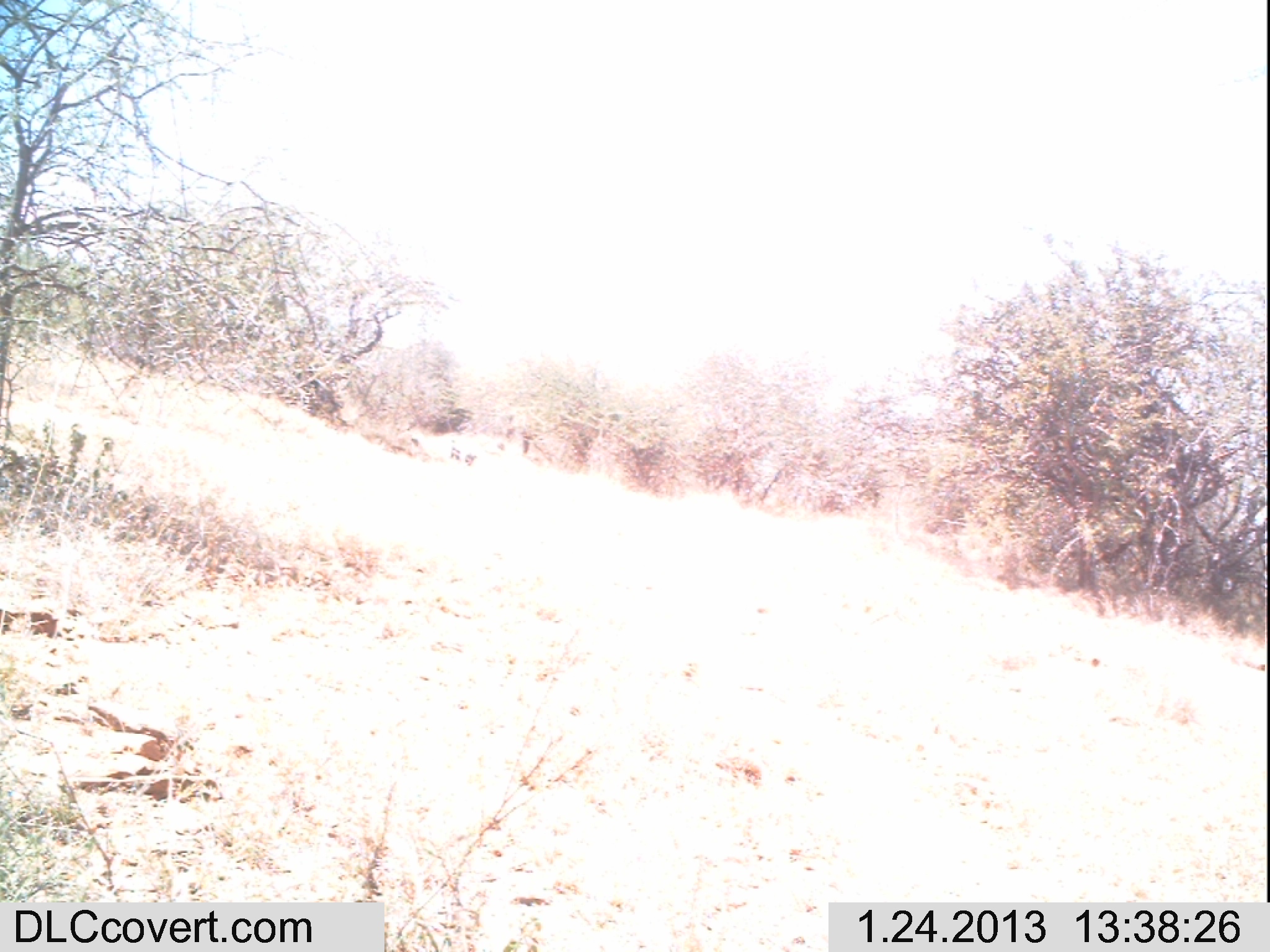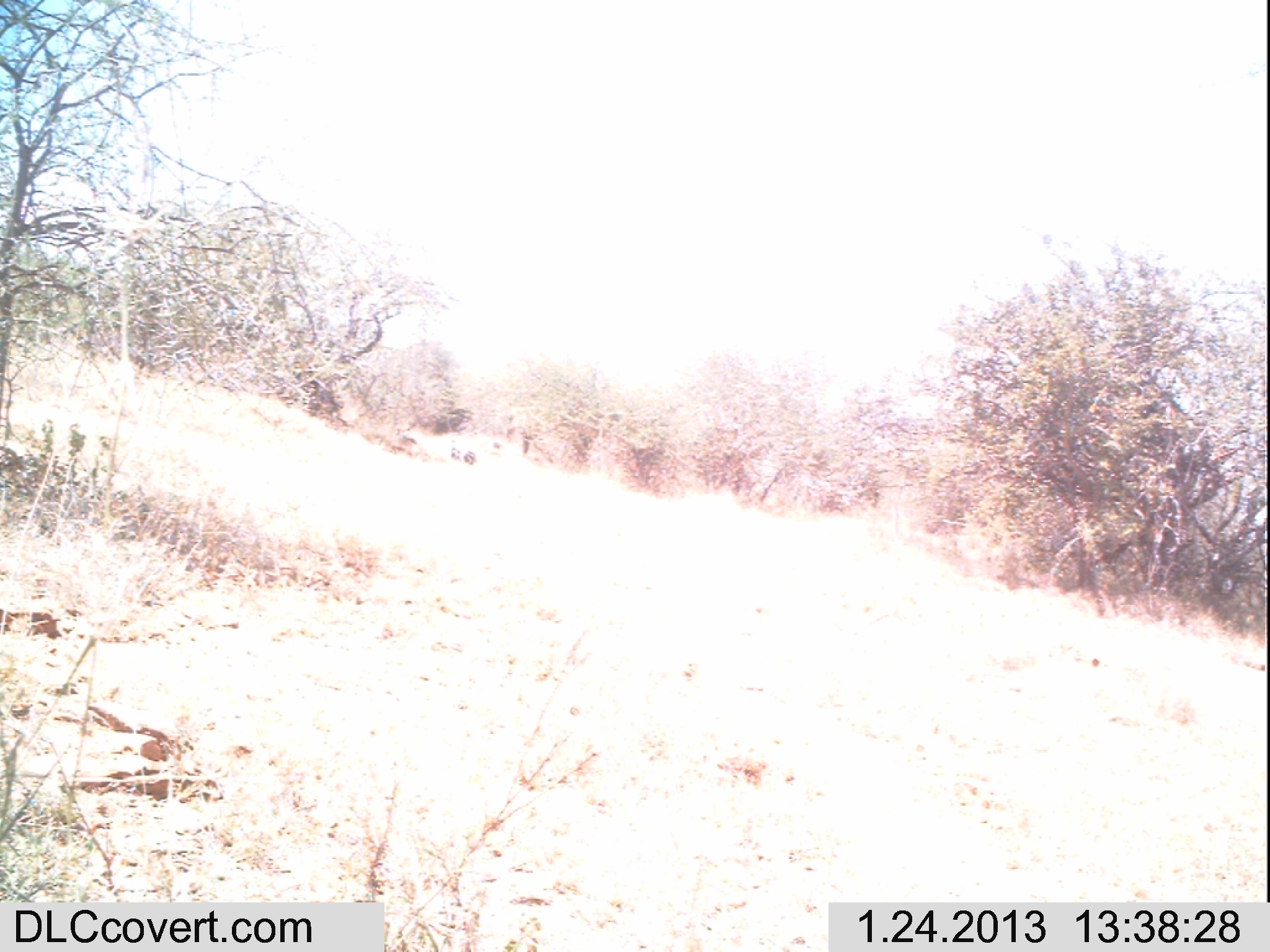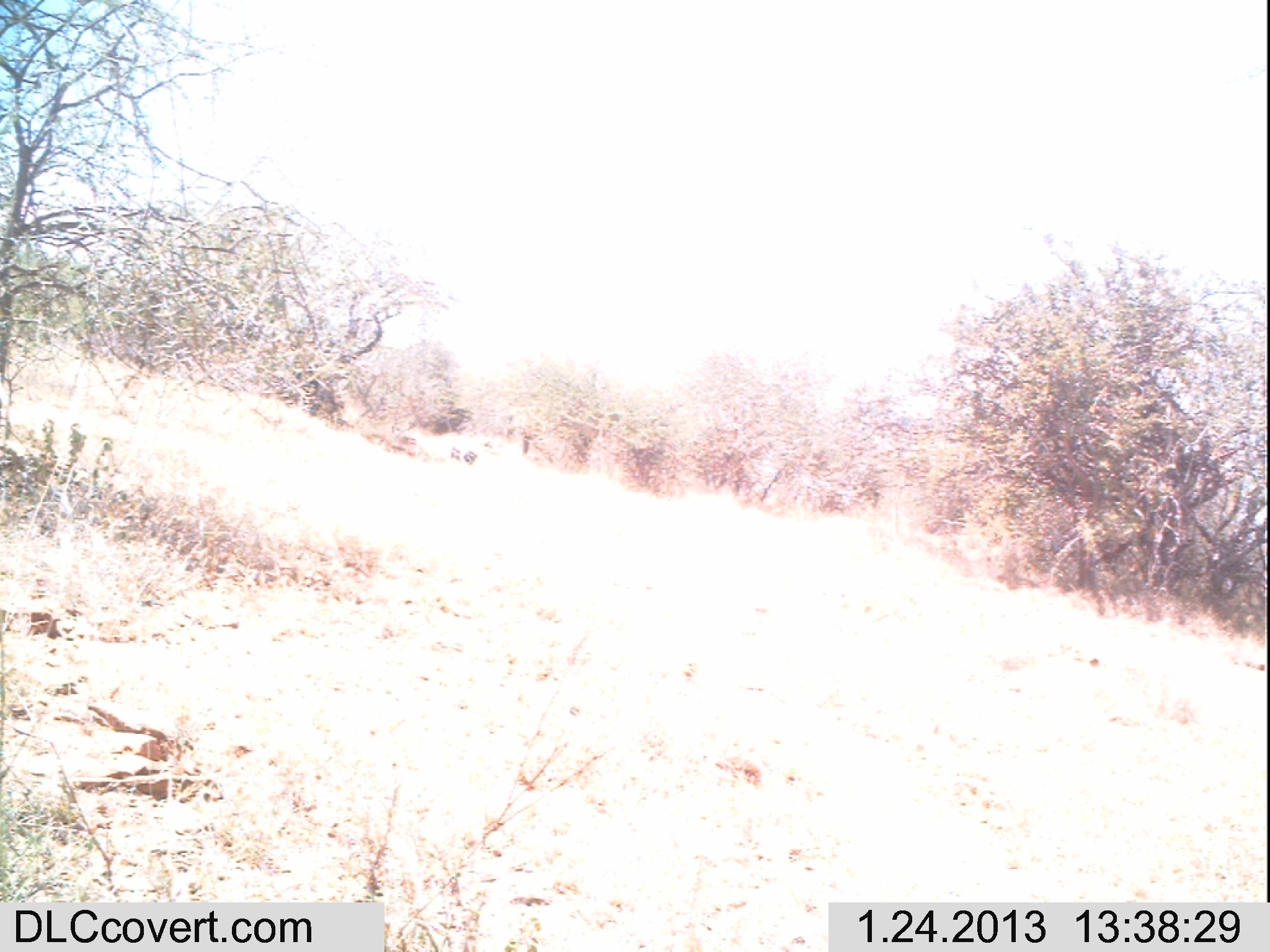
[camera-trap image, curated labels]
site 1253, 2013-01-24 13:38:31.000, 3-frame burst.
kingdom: Animalia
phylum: Chordata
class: Aves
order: Galliformes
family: Numididae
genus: Acryllium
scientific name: Acryllium vulturinum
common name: vulturine guineafowl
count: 4